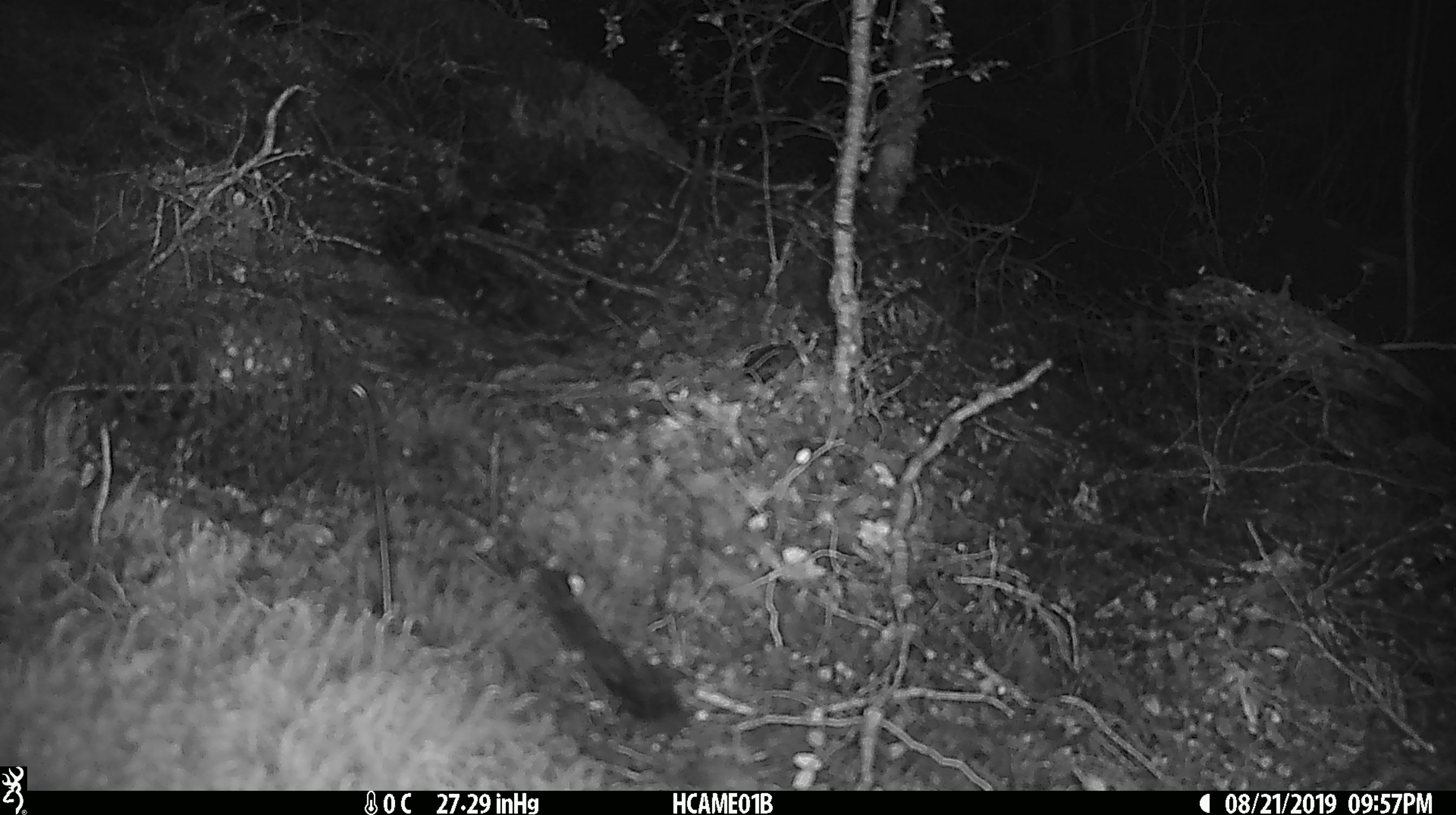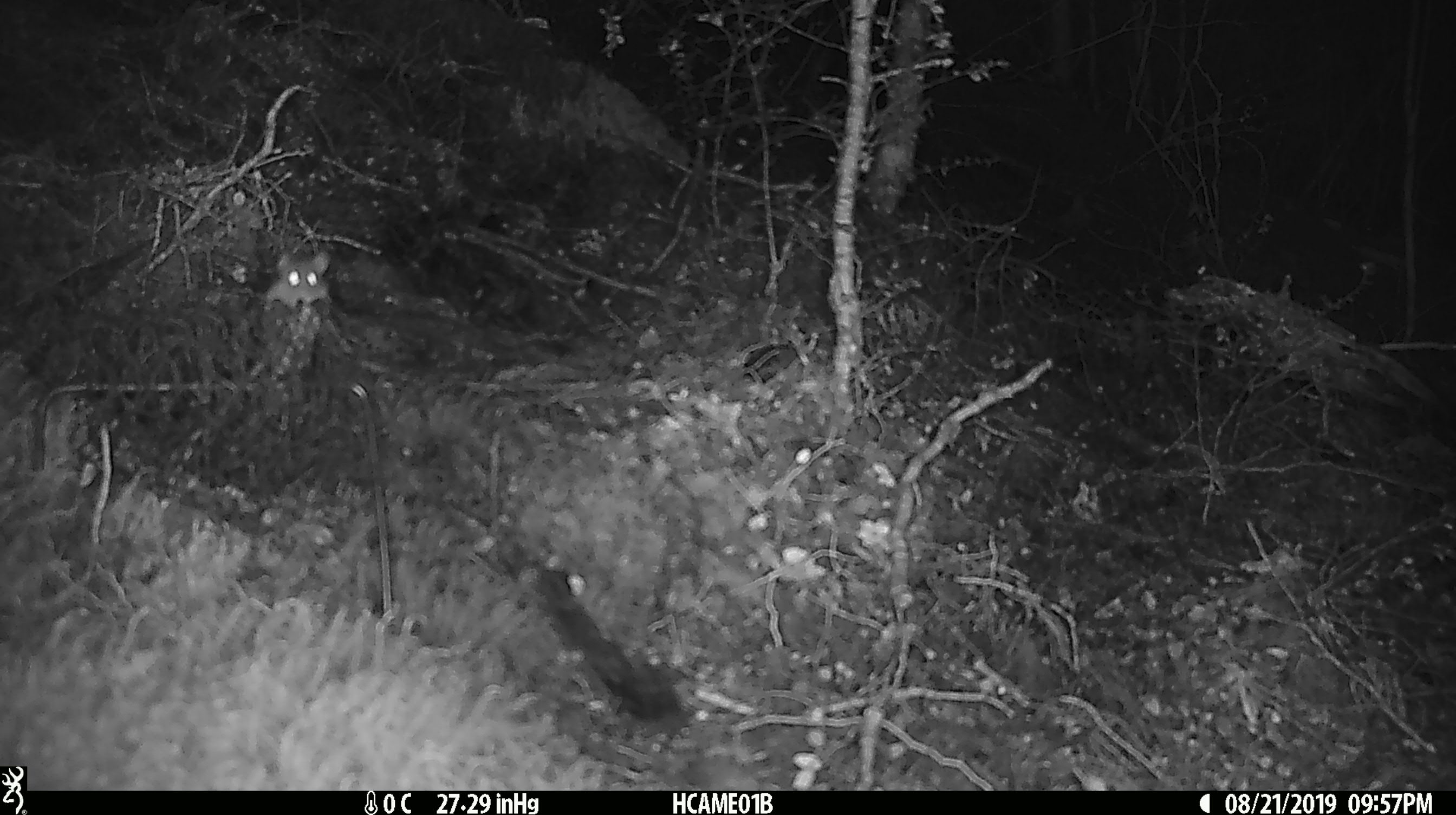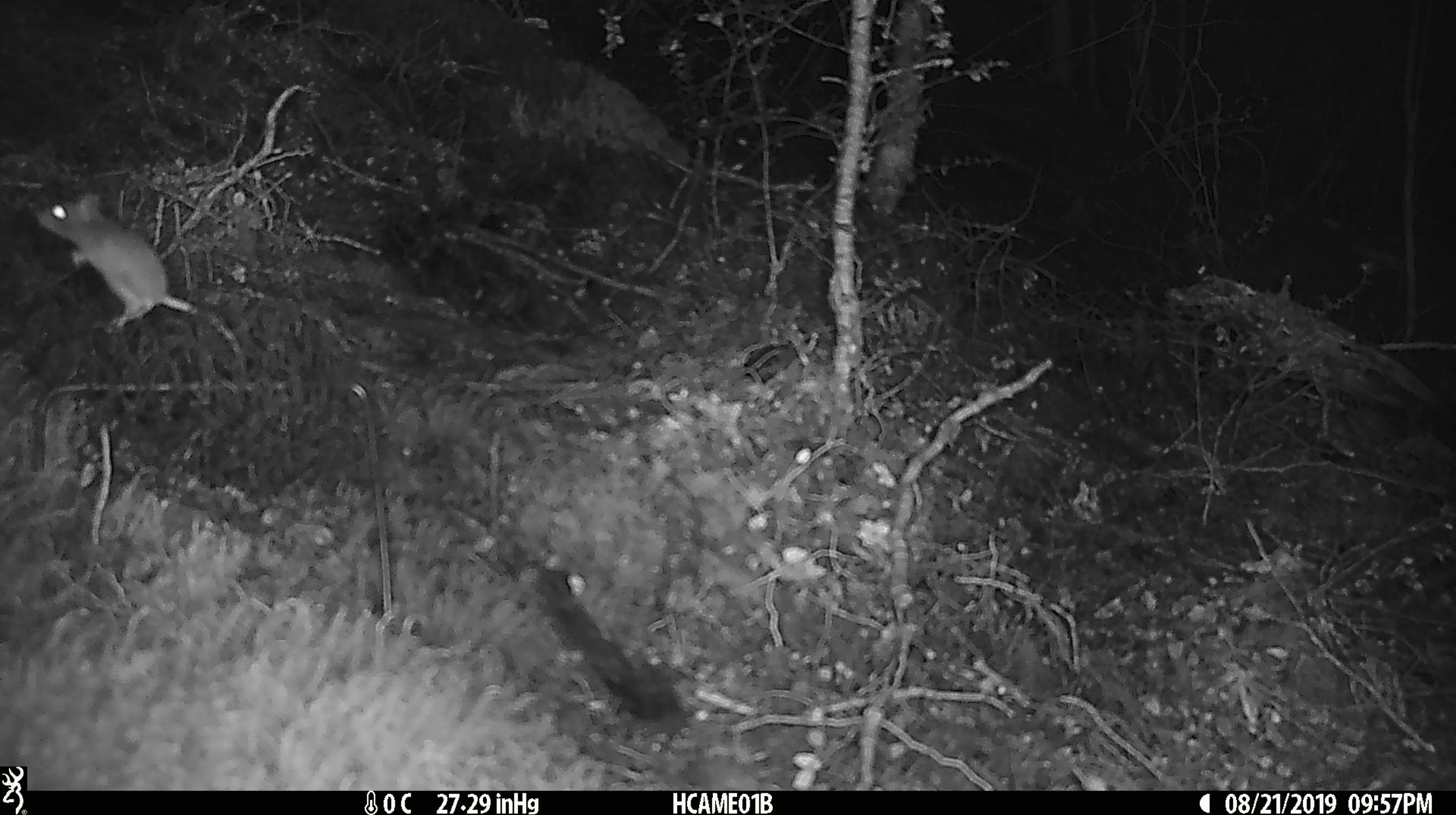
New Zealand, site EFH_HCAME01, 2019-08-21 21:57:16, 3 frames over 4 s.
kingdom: Animalia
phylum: Chordata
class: Mammalia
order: Rodentia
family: Muridae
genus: Mus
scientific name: Mus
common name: mouse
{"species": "mouse (Mus)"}